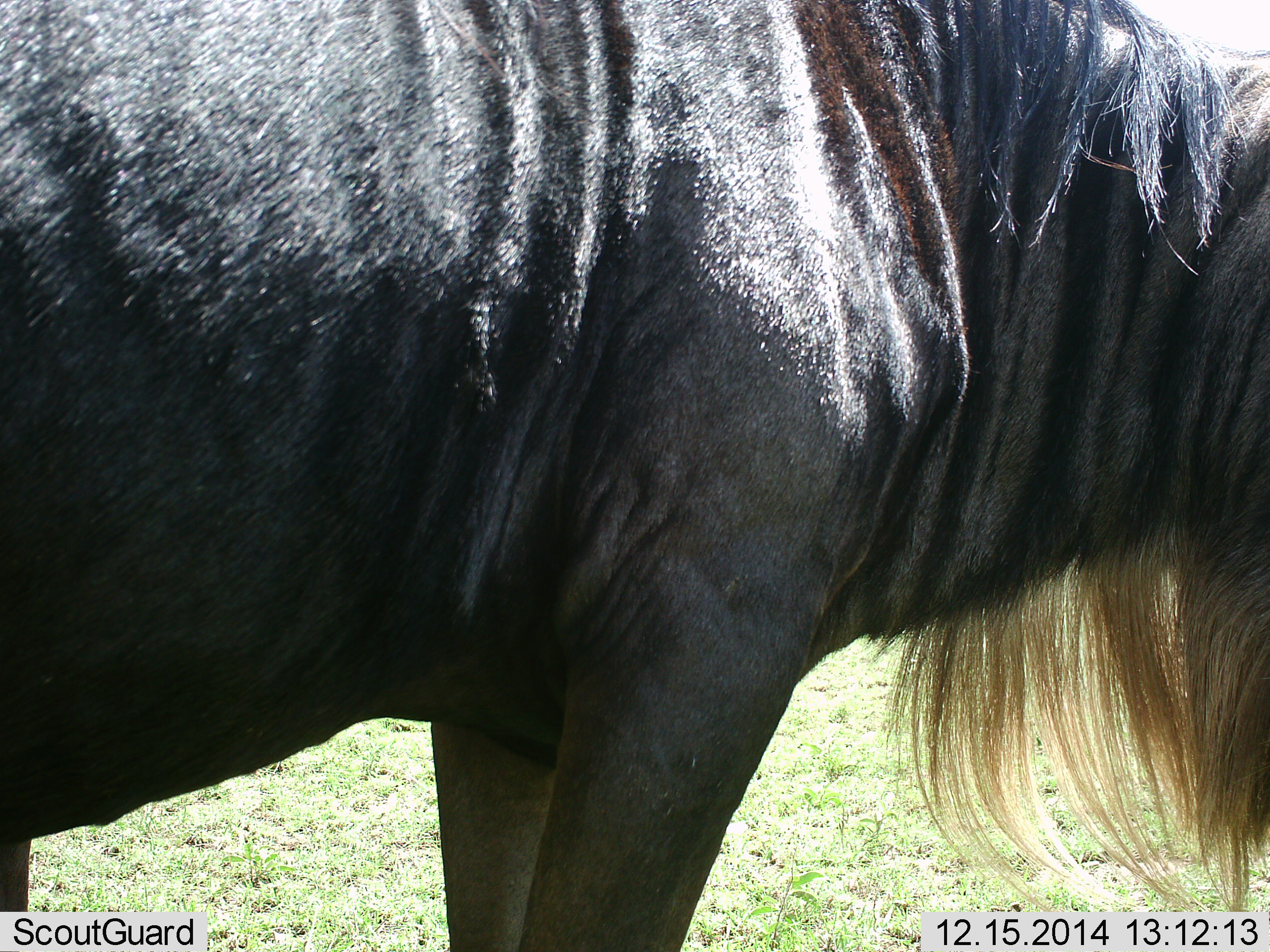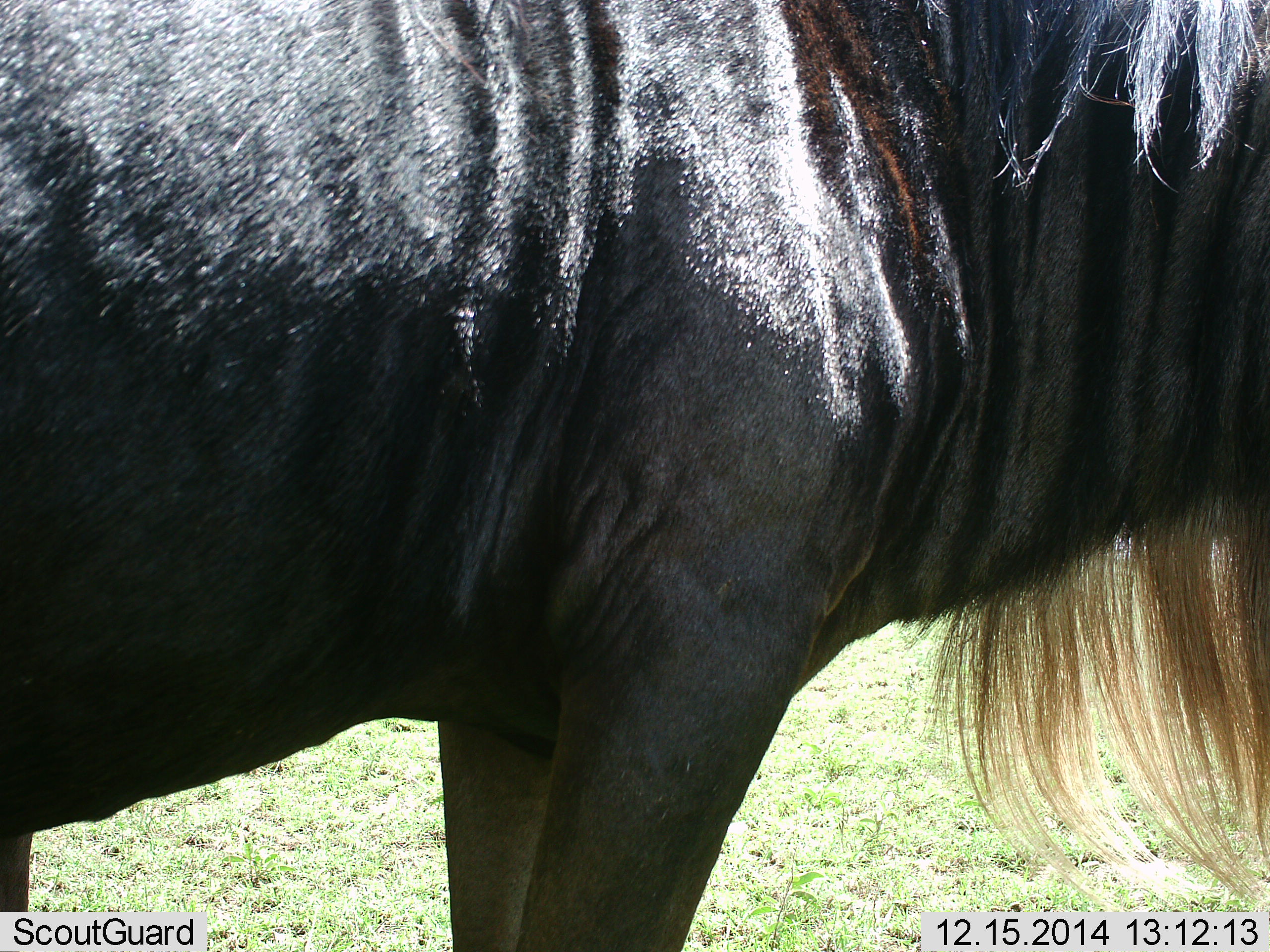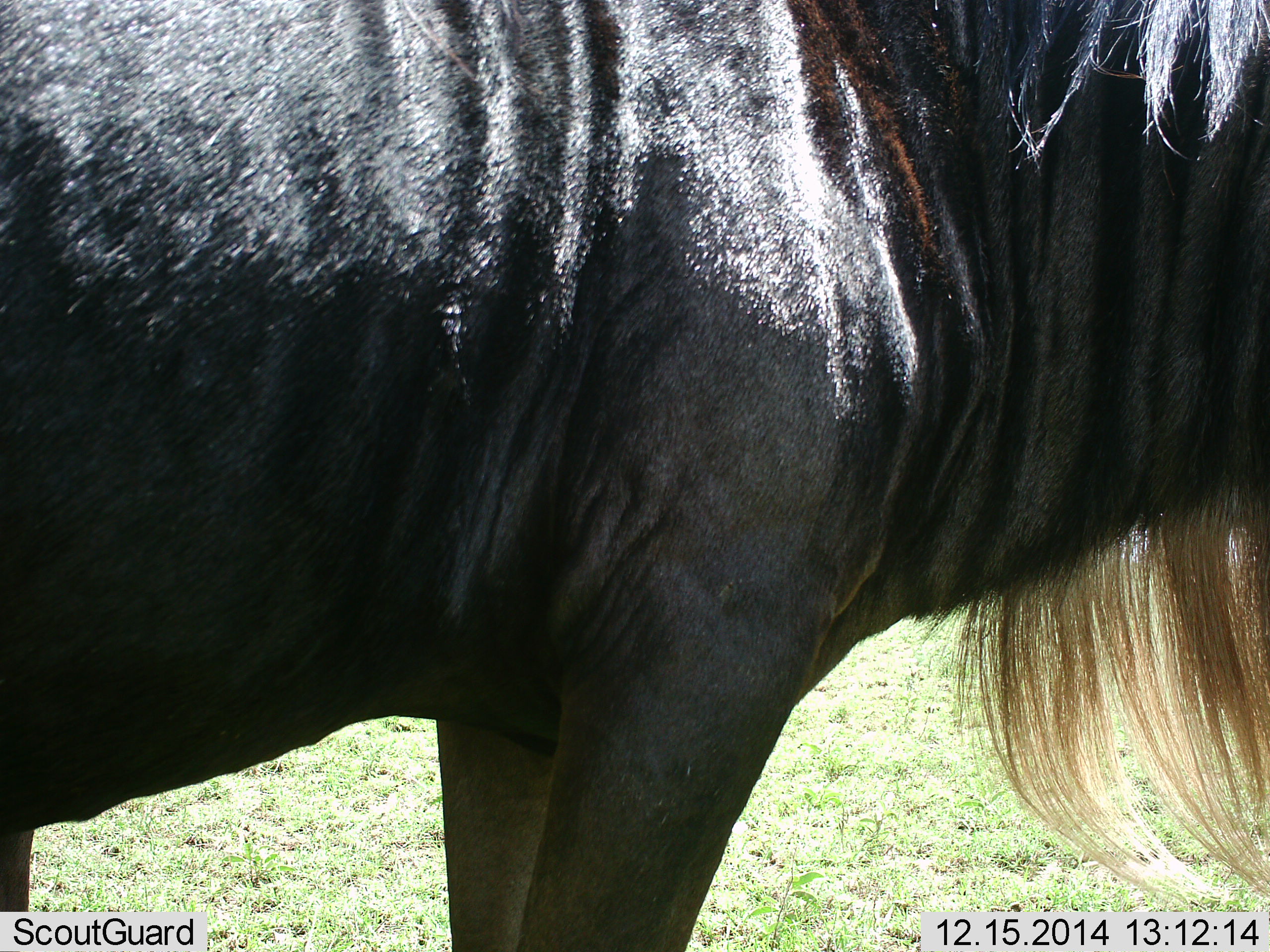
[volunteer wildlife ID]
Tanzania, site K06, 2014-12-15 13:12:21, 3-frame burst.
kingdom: Animalia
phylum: Chordata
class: Mammalia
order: Artiodactyla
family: Bovidae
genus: Connochaetes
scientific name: Connochaetes taurinus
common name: blue wildebeest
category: wildebeest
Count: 1.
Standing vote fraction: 100%.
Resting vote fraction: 0%.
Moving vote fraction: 0%.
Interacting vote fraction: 0%.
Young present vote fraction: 0%.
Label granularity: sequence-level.